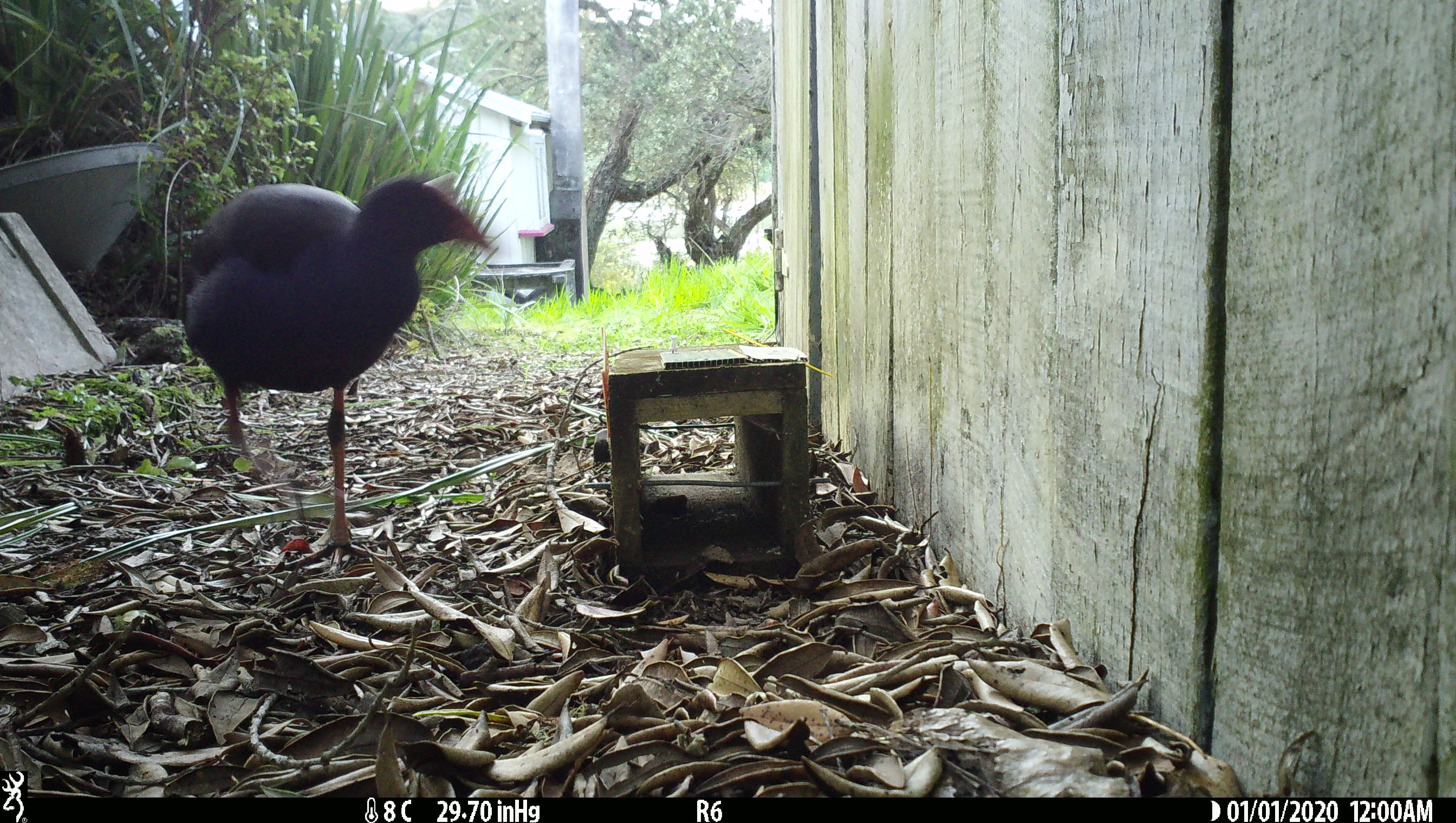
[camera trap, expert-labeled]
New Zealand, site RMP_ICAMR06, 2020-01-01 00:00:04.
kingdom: Animalia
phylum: Chordata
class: Aves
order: Gruiformes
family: Rallidae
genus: Porphyrio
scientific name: Porphyrio melanotus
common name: australasian swamphen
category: pukeko